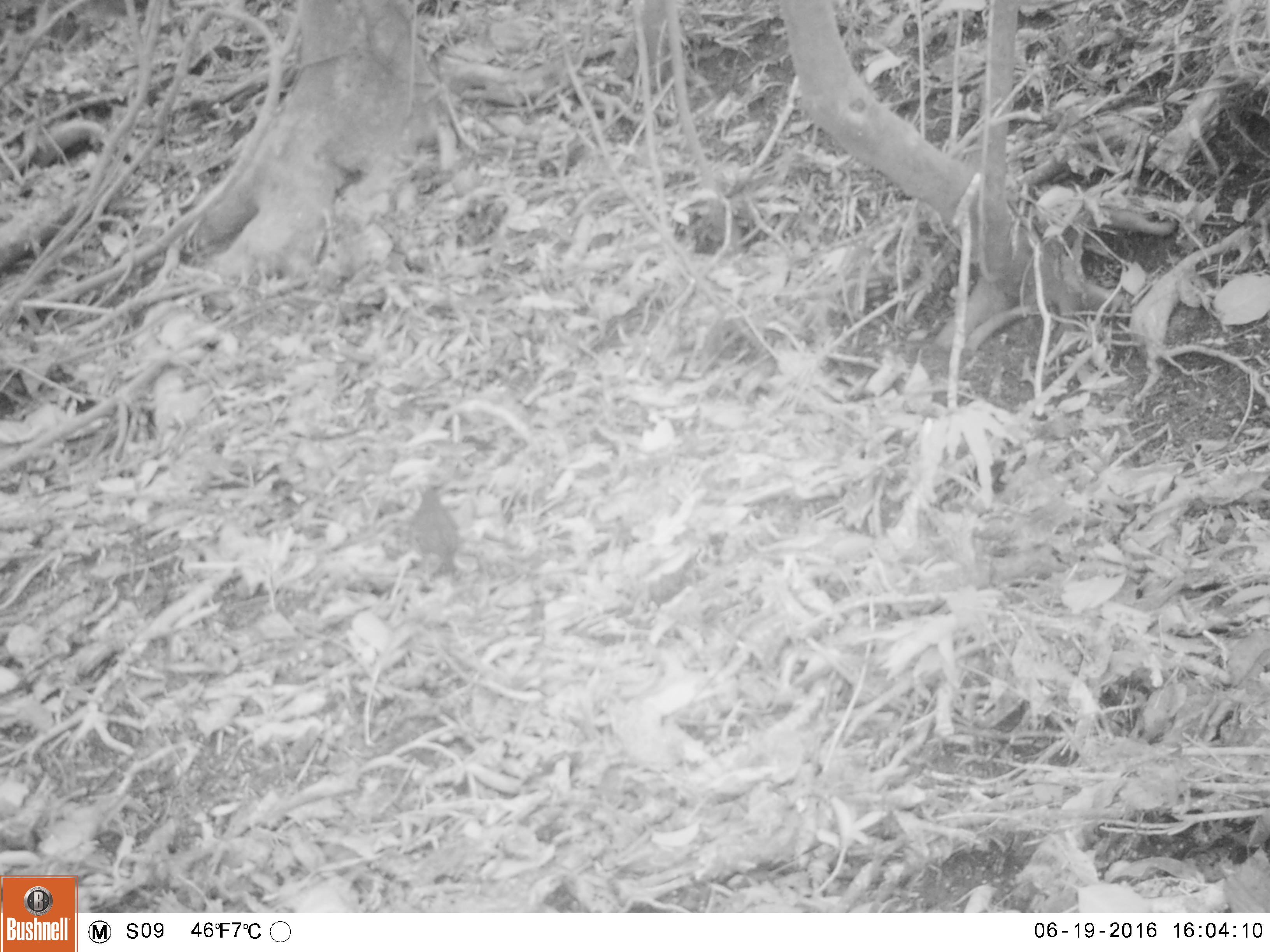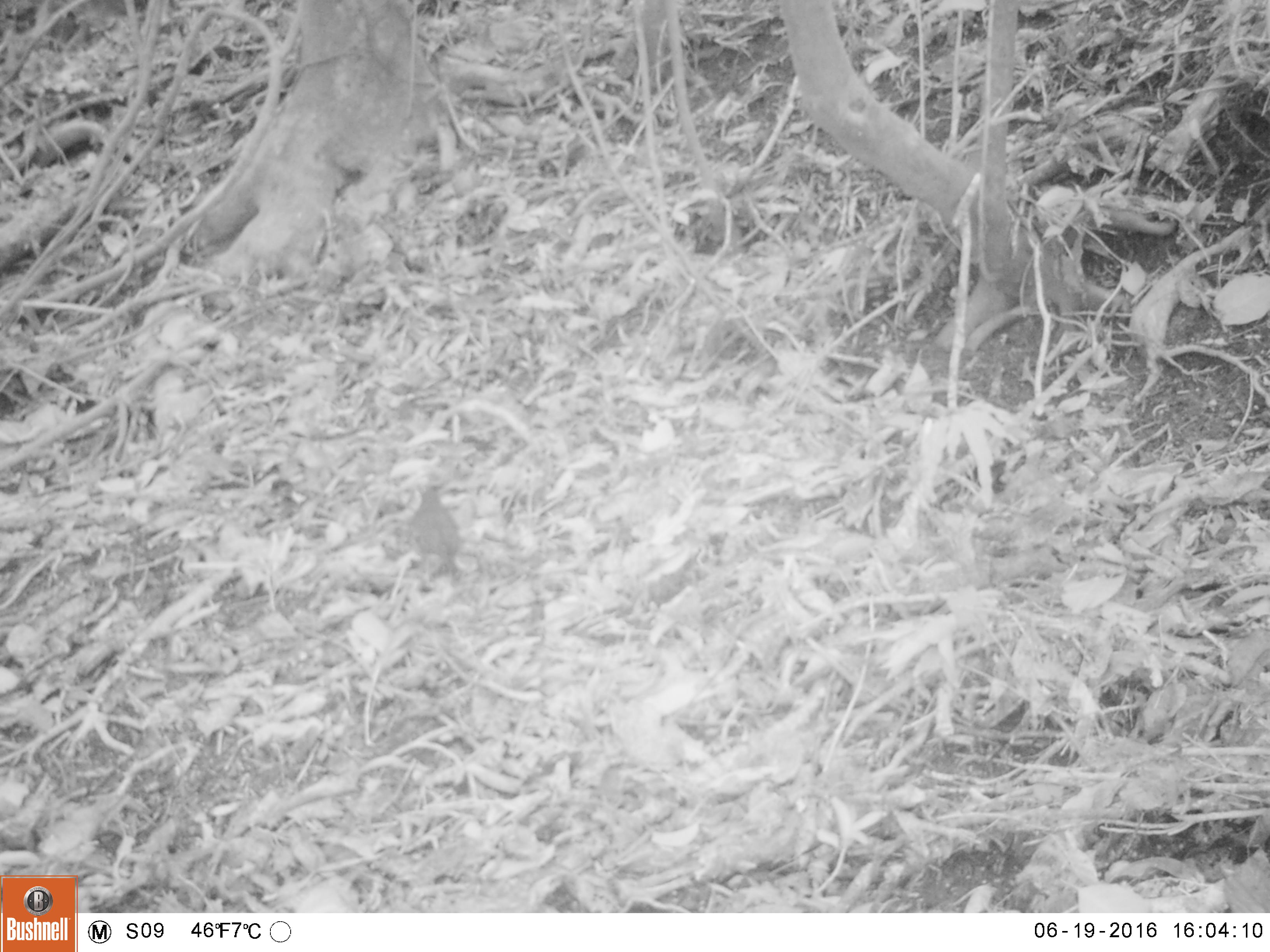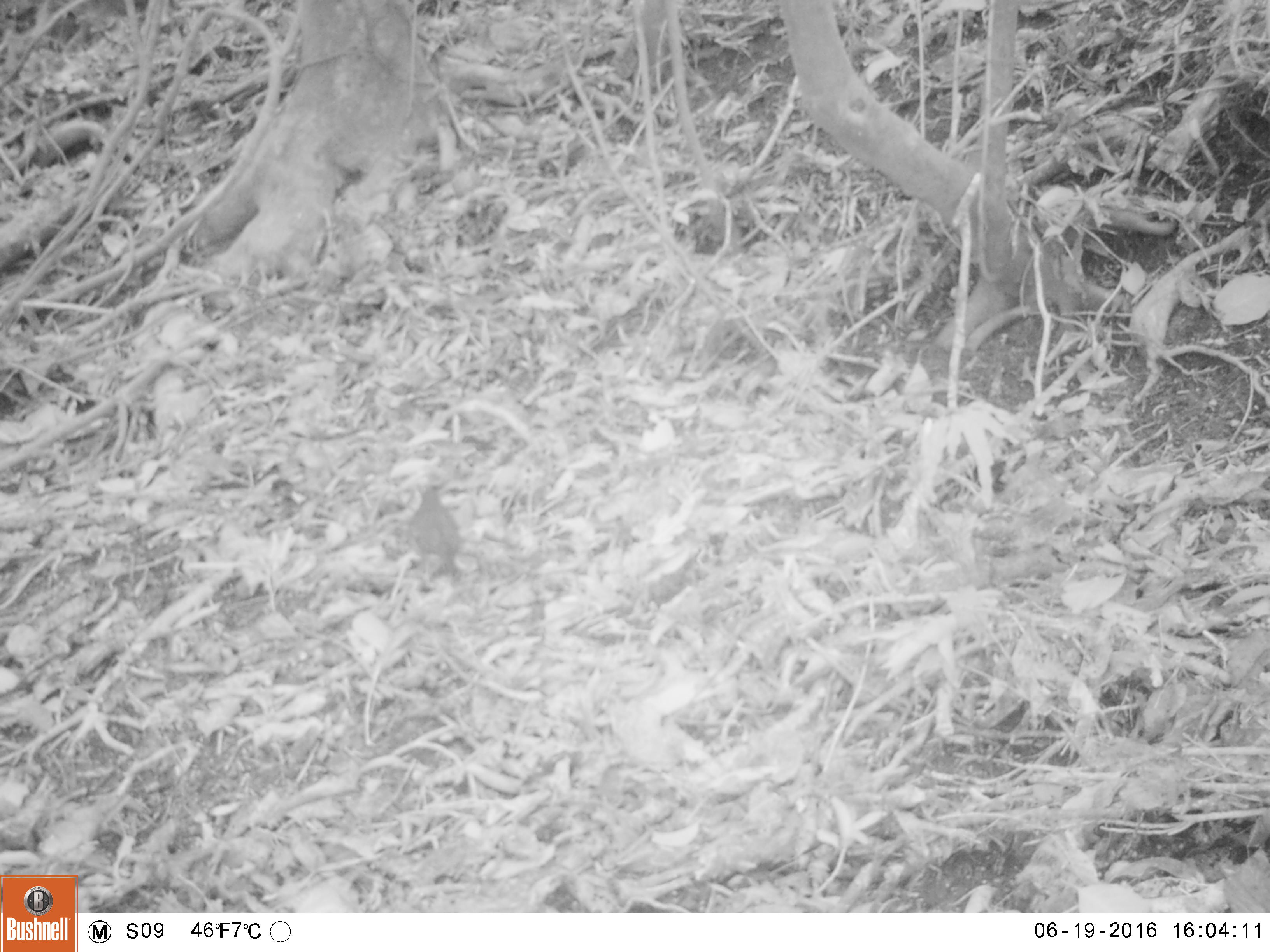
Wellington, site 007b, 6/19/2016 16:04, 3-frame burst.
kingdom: Animalia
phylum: Chordata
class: Aves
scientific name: Aves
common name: bird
Bird (Aves).